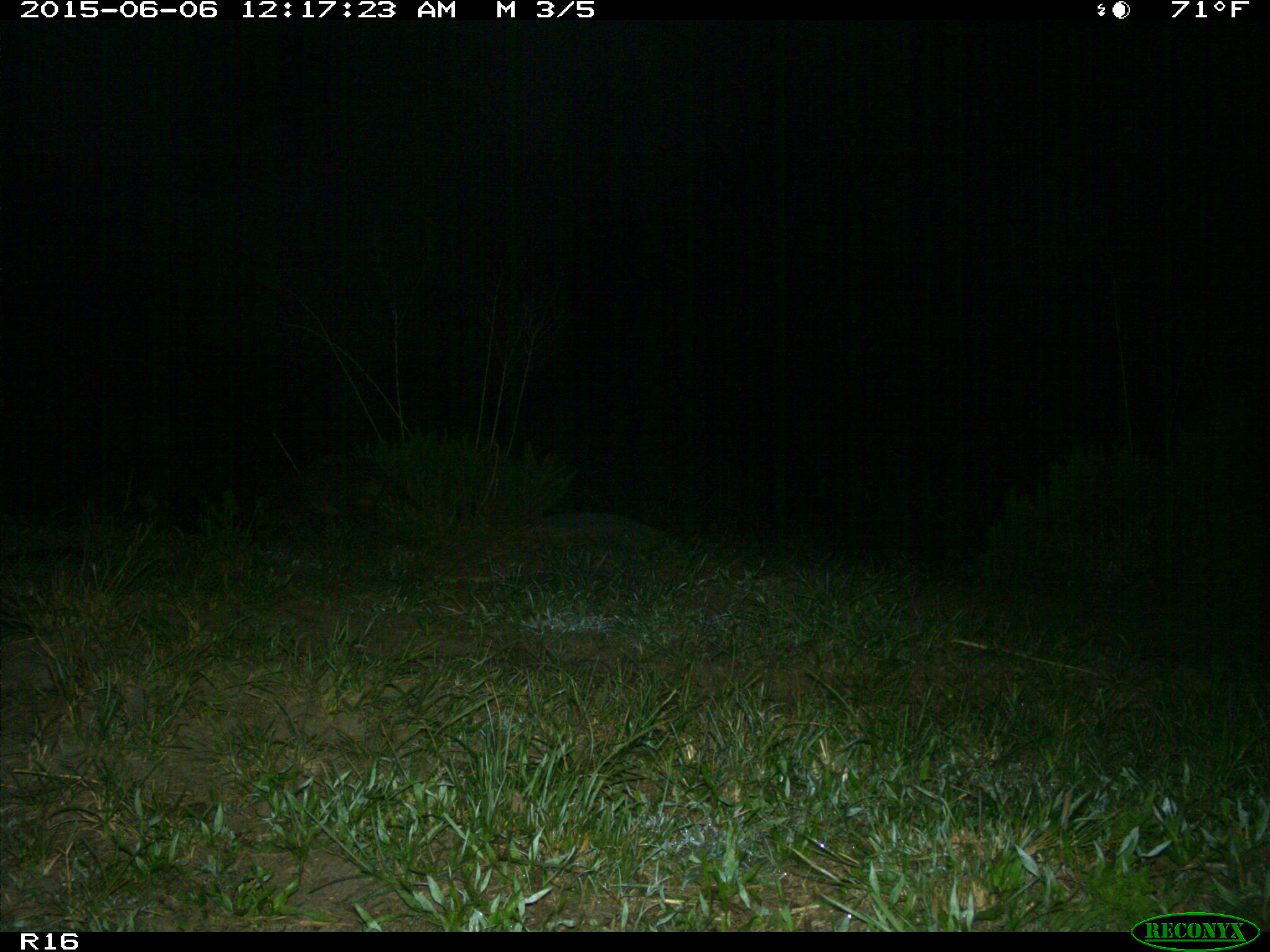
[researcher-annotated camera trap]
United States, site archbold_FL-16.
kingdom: Animalia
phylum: Chordata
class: Mammalia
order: Carnivora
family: Procyonidae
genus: Procyon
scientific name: Procyon lotor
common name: common raccoon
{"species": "Procyon lotor (common raccoon)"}